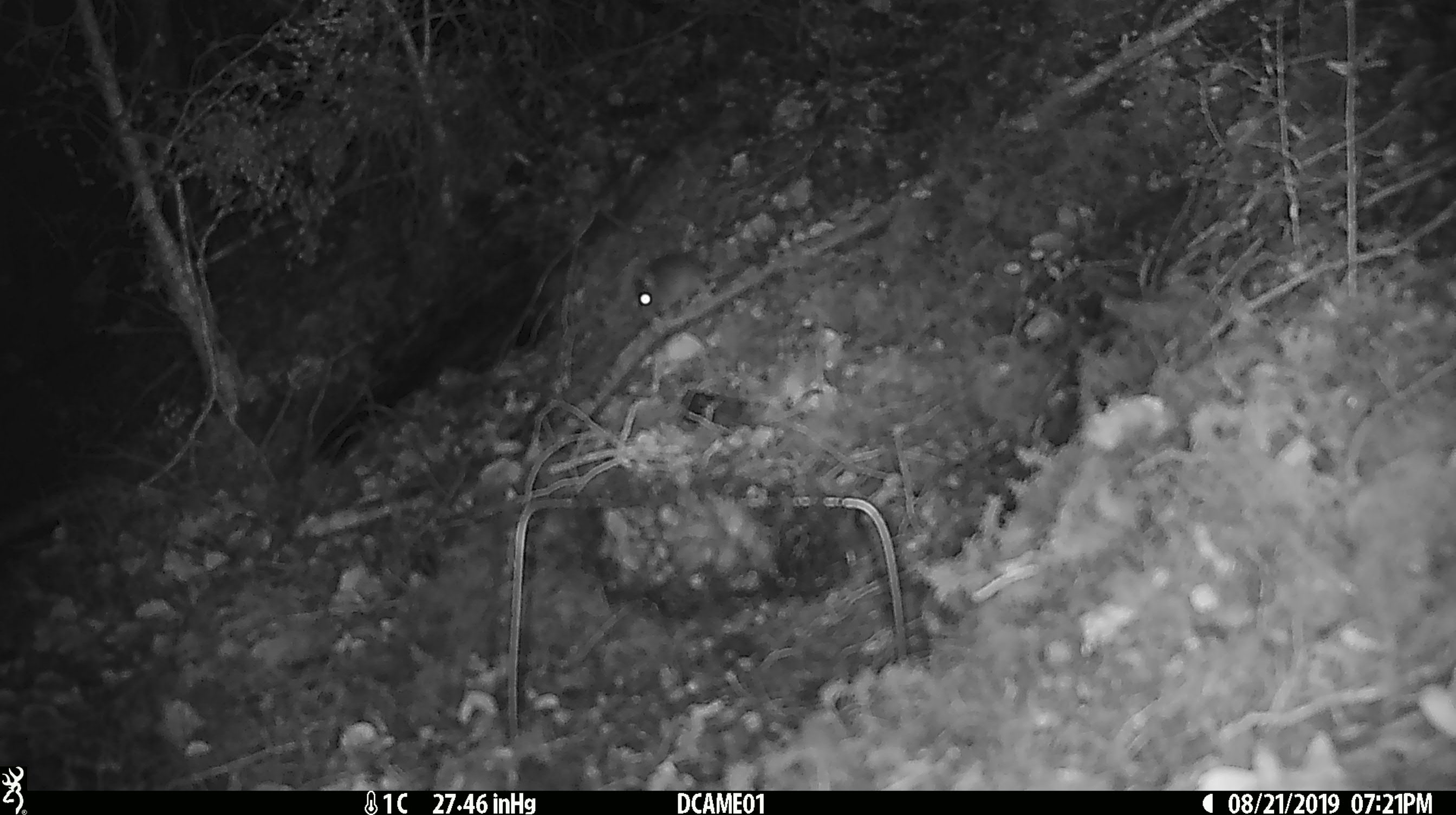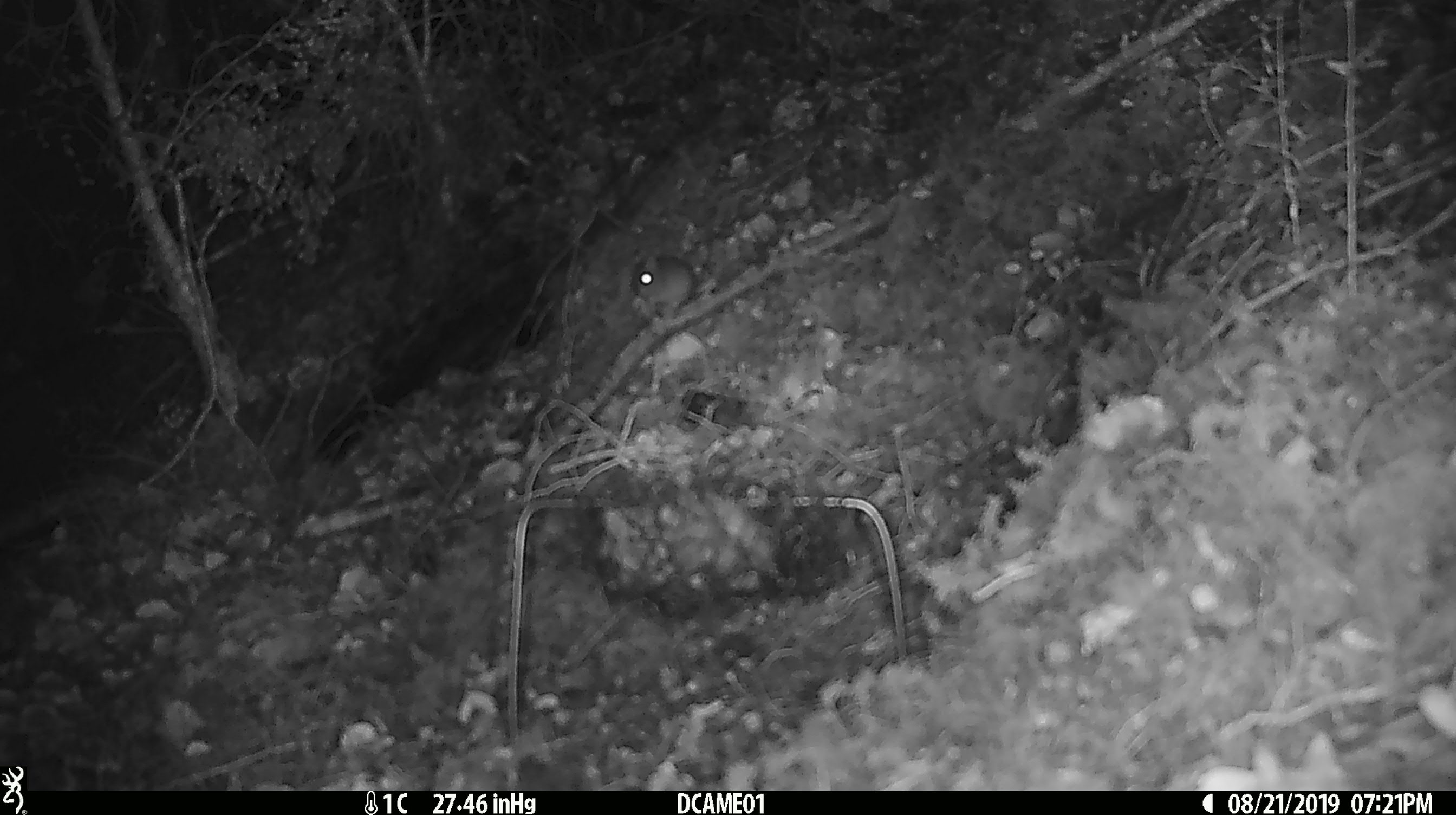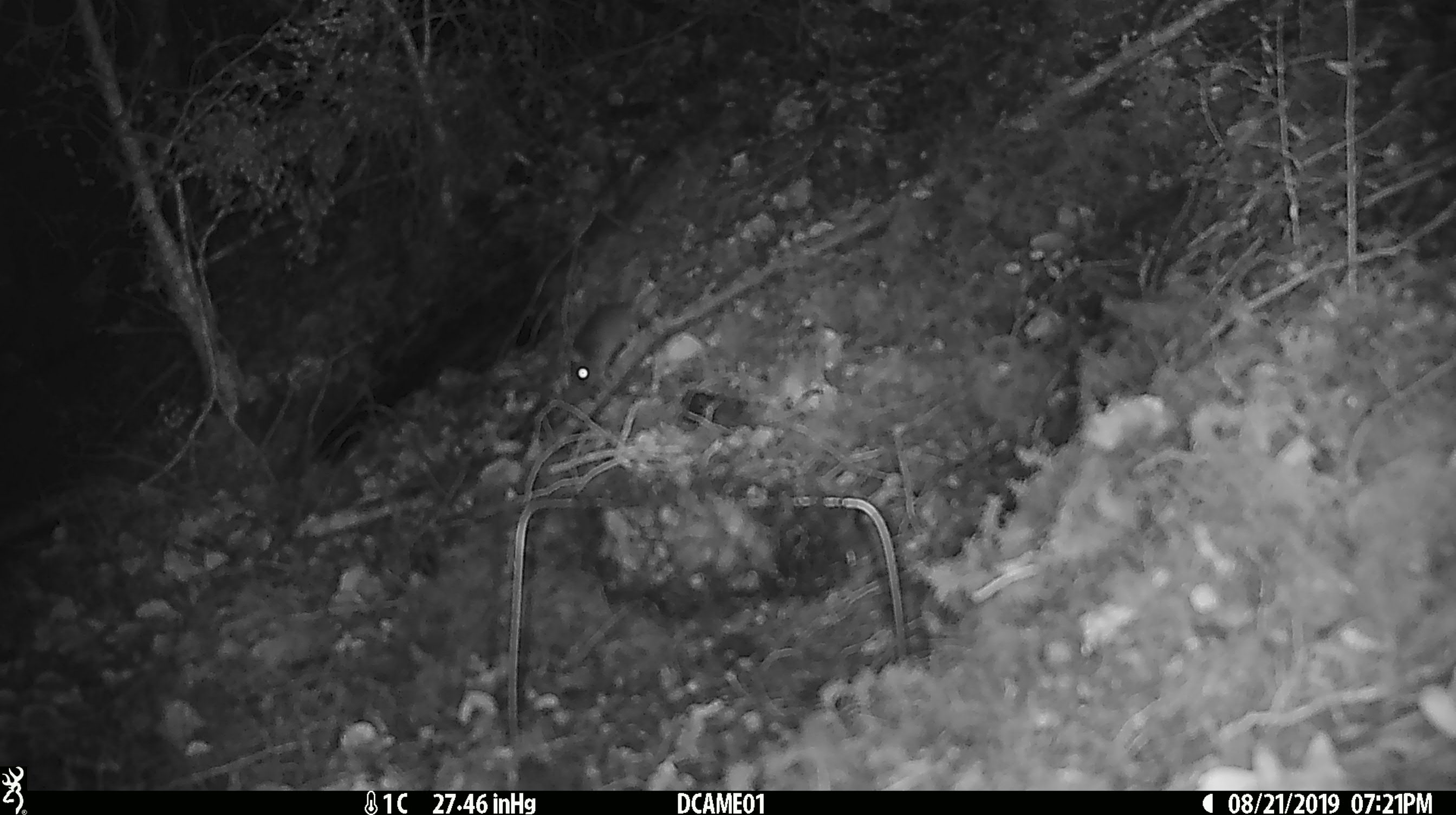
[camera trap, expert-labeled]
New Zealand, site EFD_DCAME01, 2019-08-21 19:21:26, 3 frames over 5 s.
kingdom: Animalia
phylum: Chordata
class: Mammalia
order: Rodentia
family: Muridae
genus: Mus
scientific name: Mus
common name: mouse